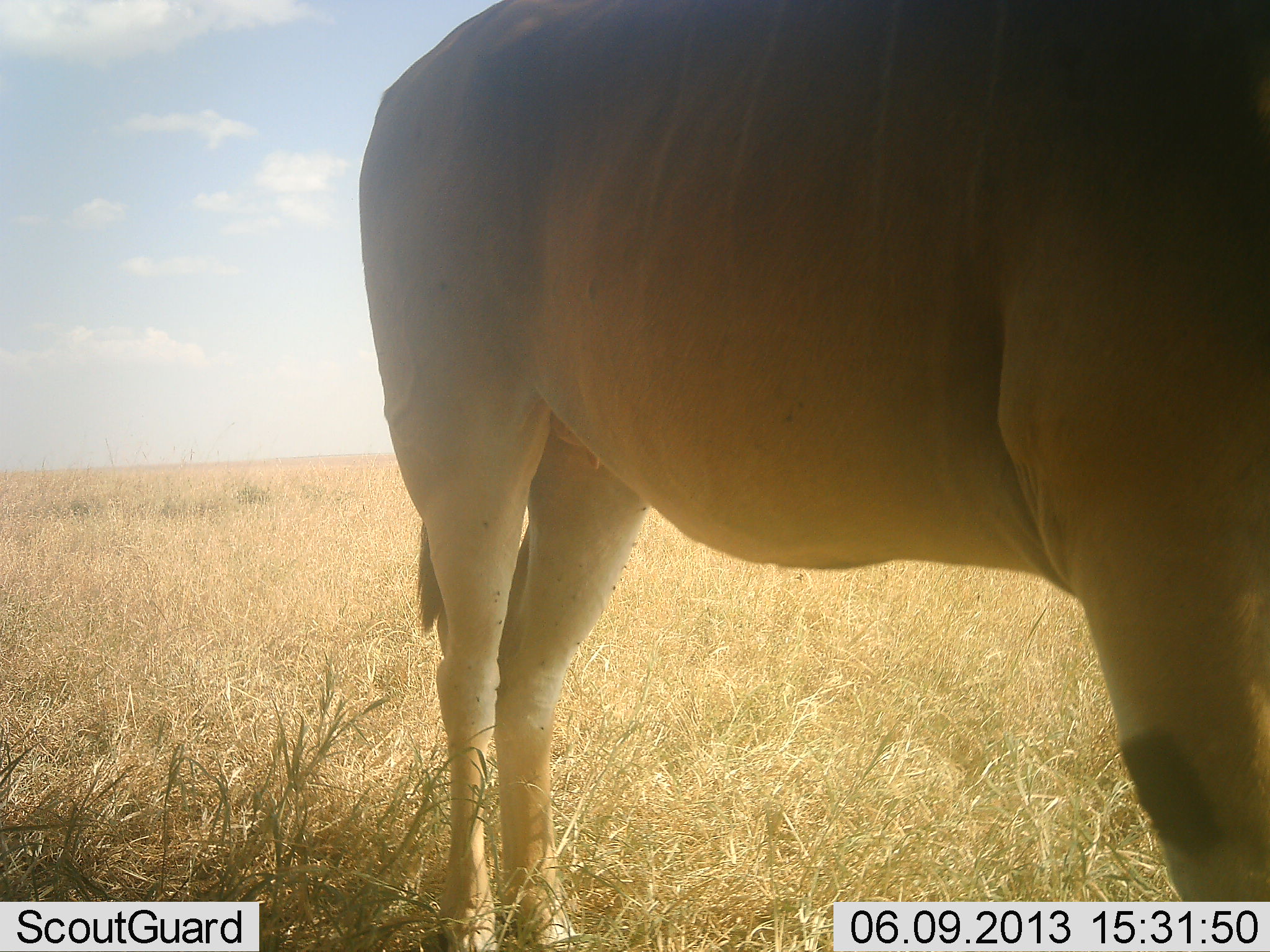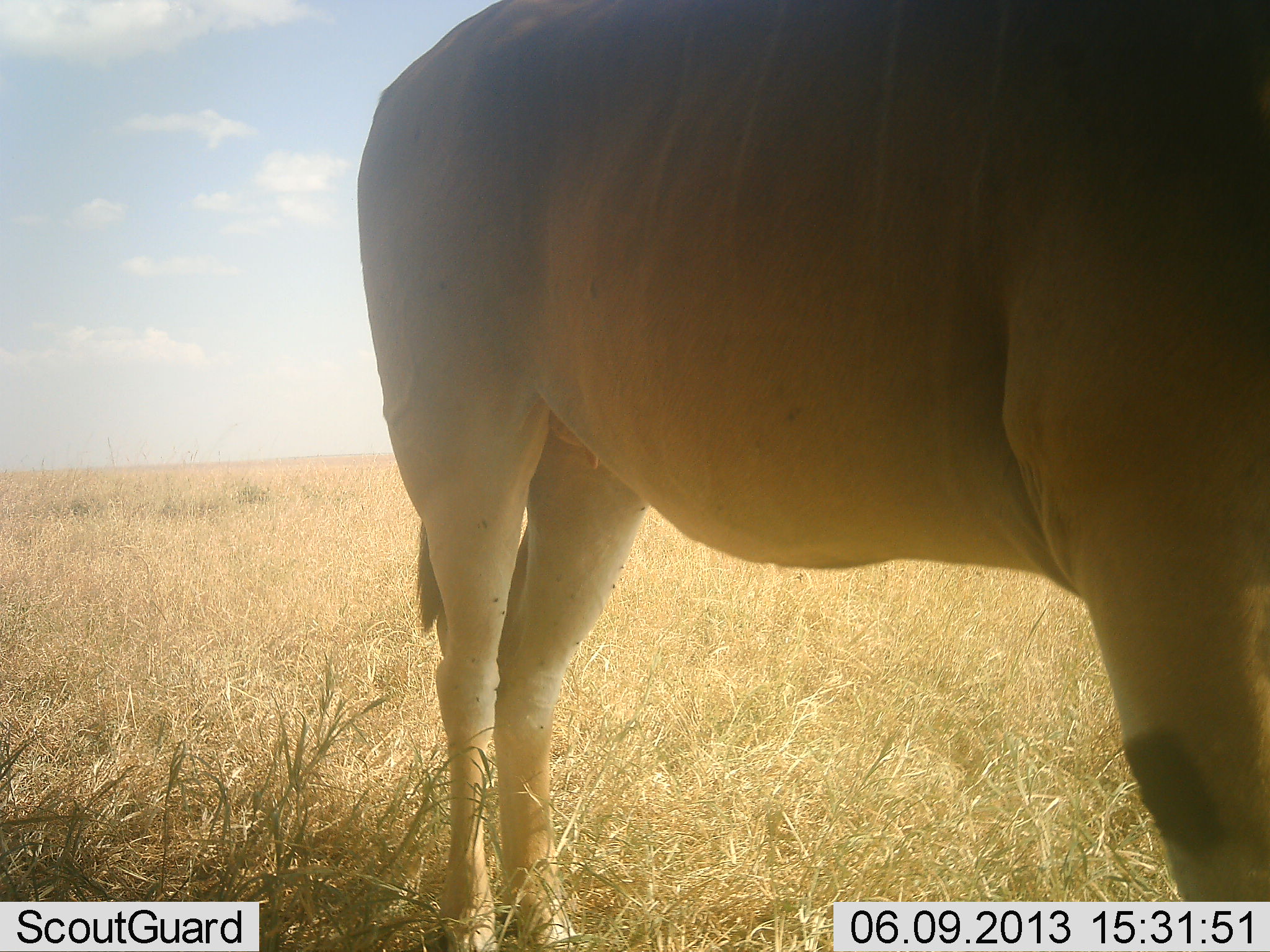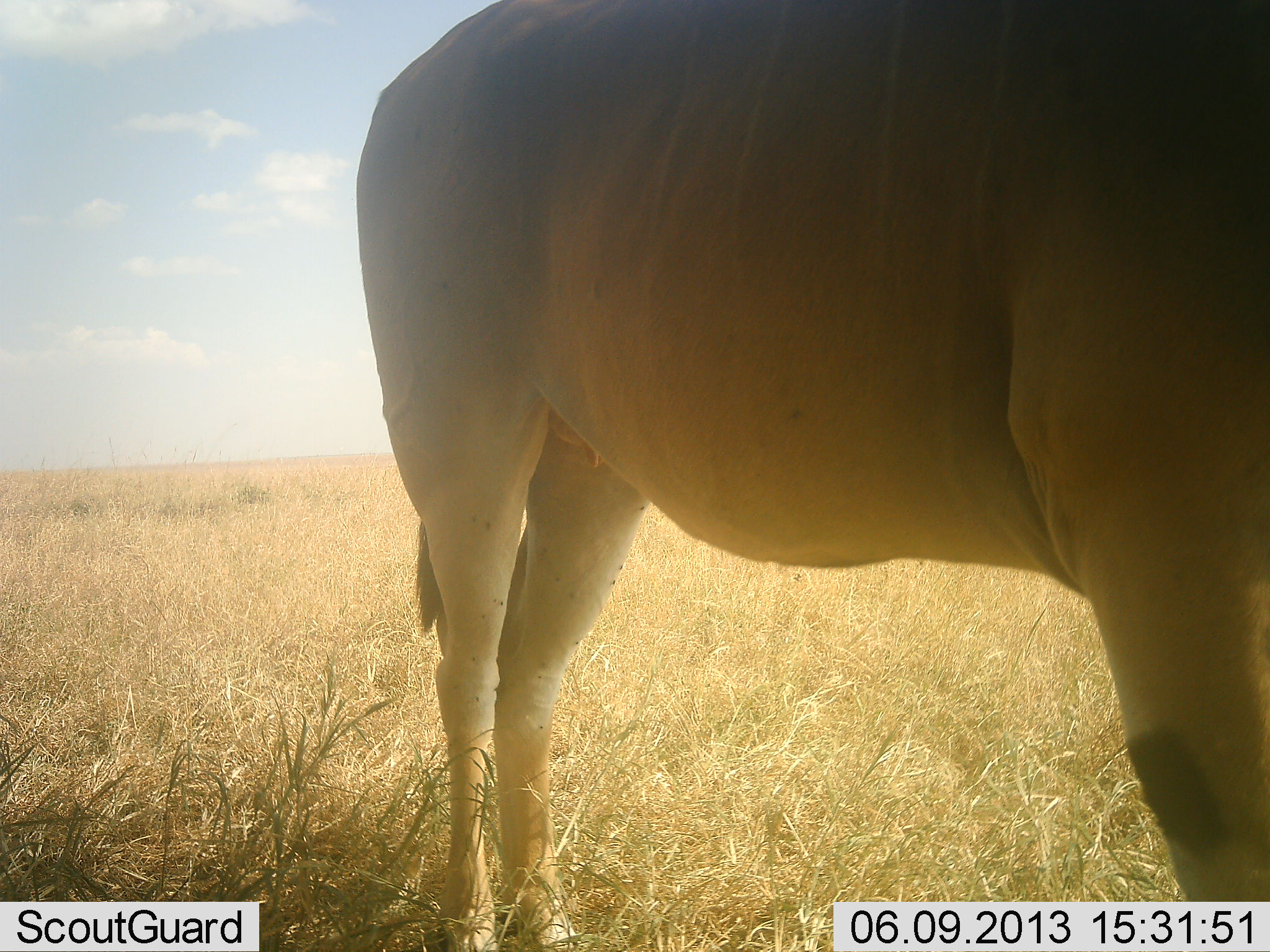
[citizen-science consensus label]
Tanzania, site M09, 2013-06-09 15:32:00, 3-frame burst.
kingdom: Animalia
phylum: Chordata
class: Mammalia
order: Artiodactyla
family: Bovidae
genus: Tragelaphus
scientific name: Tragelaphus oryx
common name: eland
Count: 1.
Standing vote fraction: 100%.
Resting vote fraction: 0%.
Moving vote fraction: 0%.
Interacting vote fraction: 0%.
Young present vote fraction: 0%.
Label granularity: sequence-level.